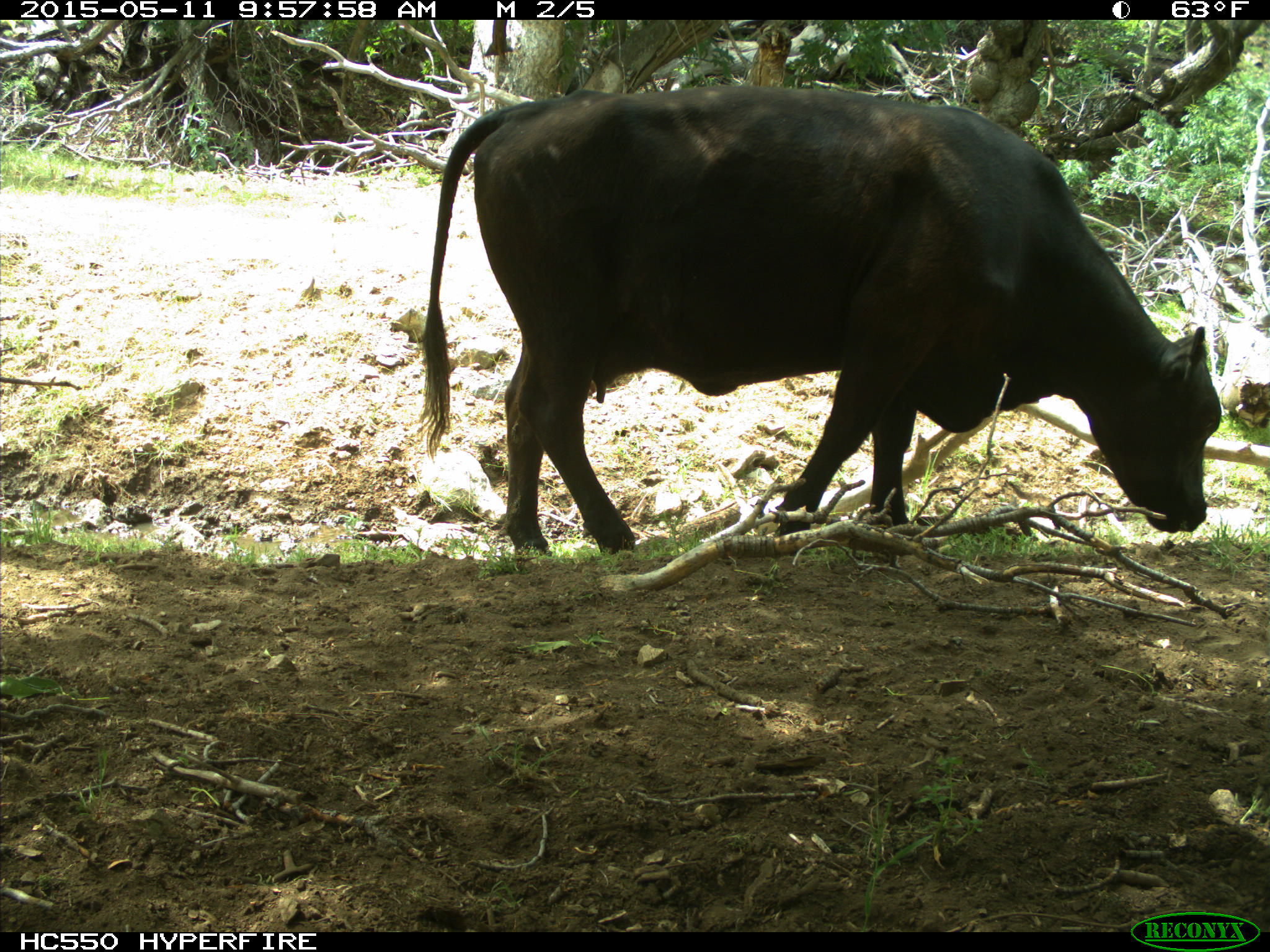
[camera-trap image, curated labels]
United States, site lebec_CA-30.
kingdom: Animalia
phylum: Chordata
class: Mammalia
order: Artiodactyla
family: Bovidae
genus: Bos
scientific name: Bos taurus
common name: domestic cow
Bos taurus (domestic cow).